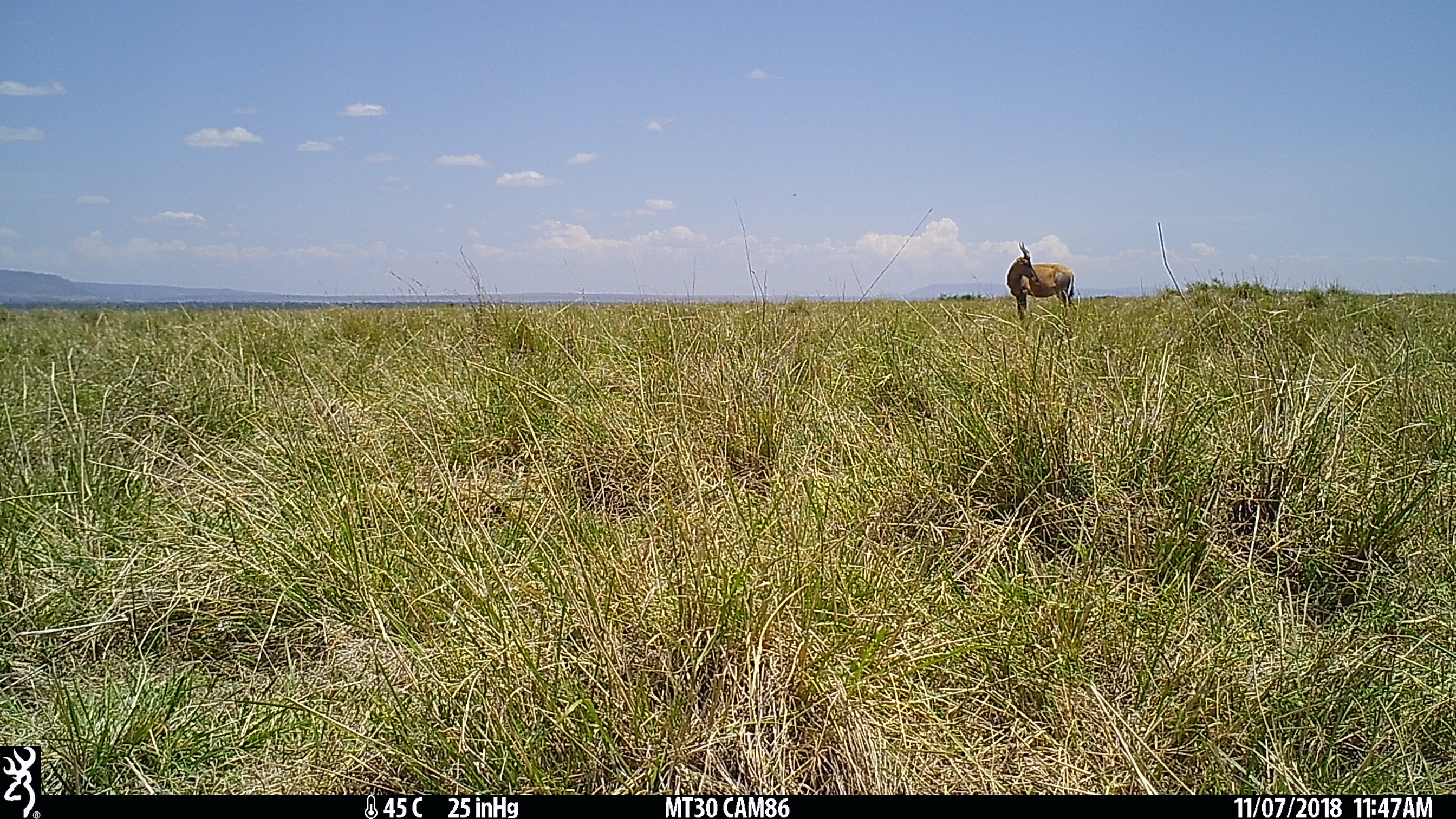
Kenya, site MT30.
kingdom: Animalia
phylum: Chordata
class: Mammalia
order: Artiodactyla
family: Bovidae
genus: Damaliscus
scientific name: Damaliscus lunatus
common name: topi